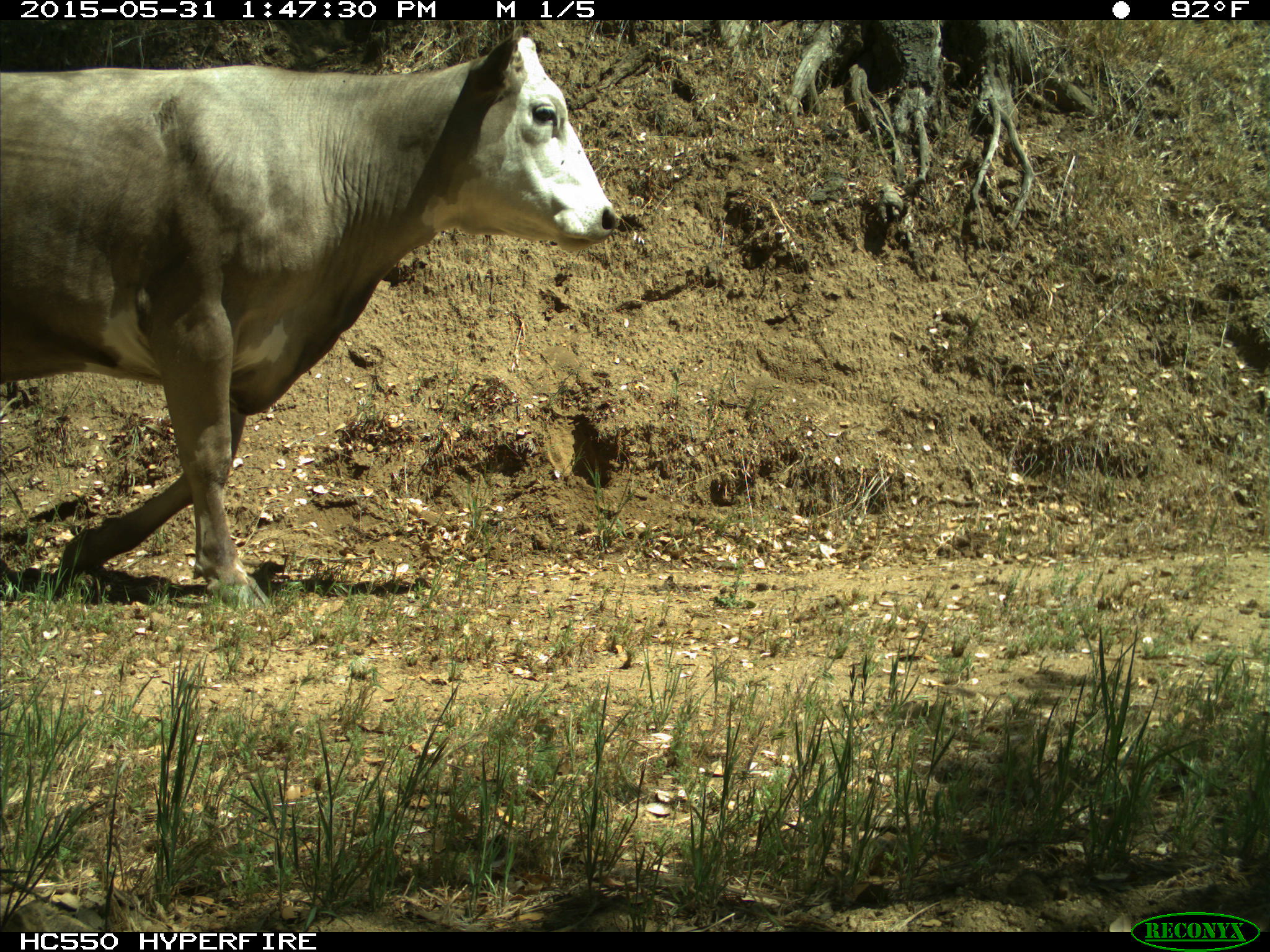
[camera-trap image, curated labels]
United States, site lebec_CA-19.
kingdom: Animalia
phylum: Chordata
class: Mammalia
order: Artiodactyla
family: Bovidae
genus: Bos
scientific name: Bos taurus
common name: domestic cow